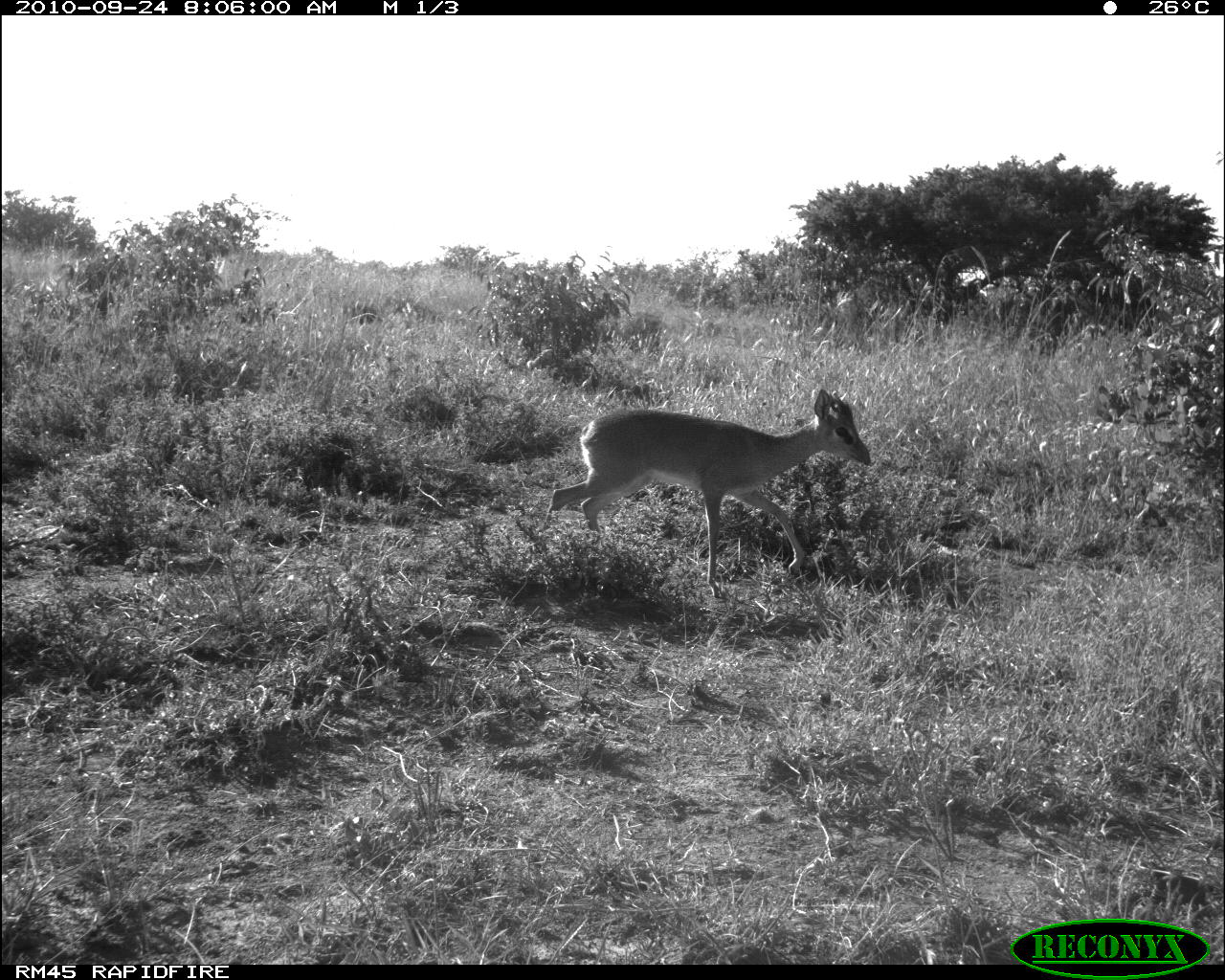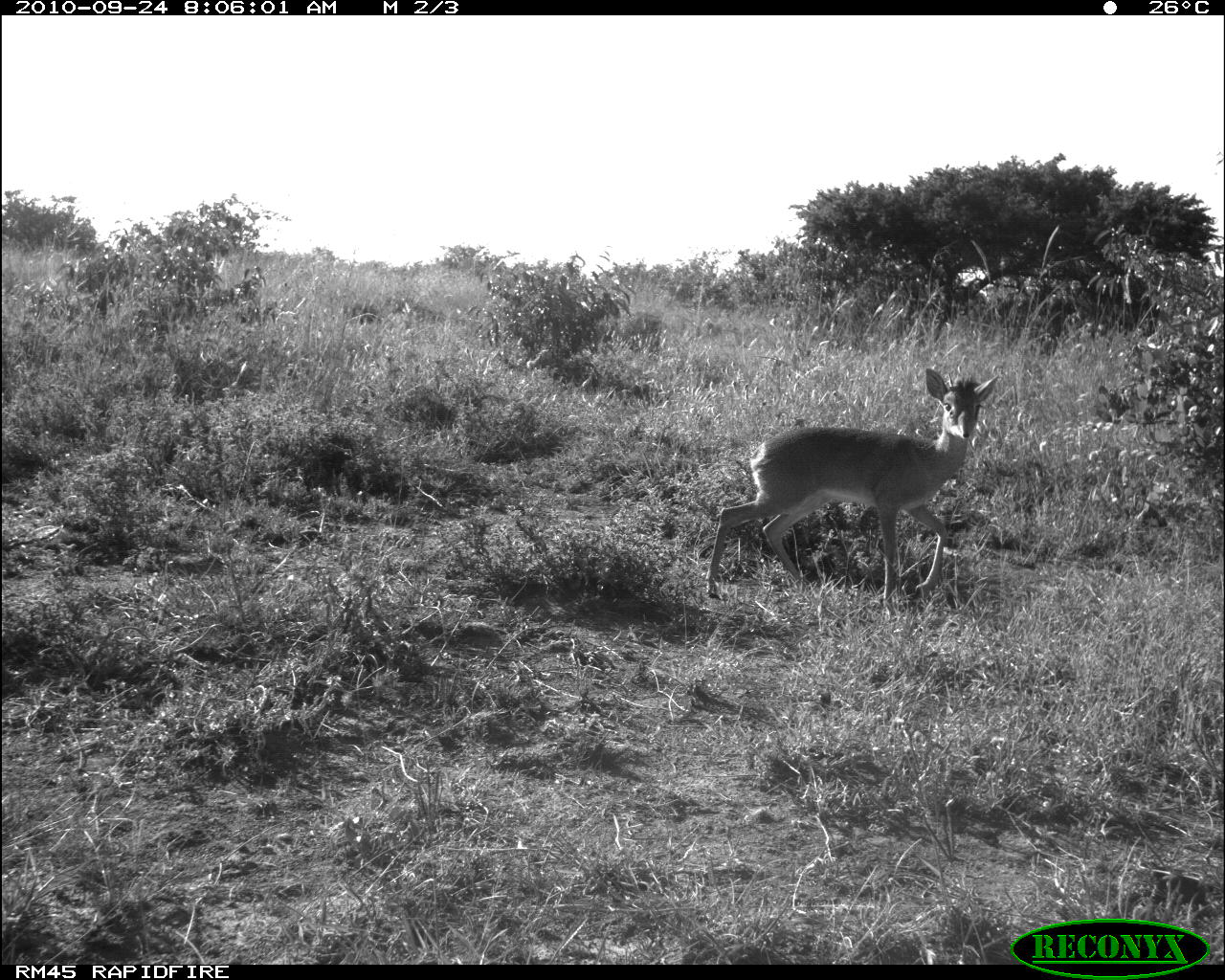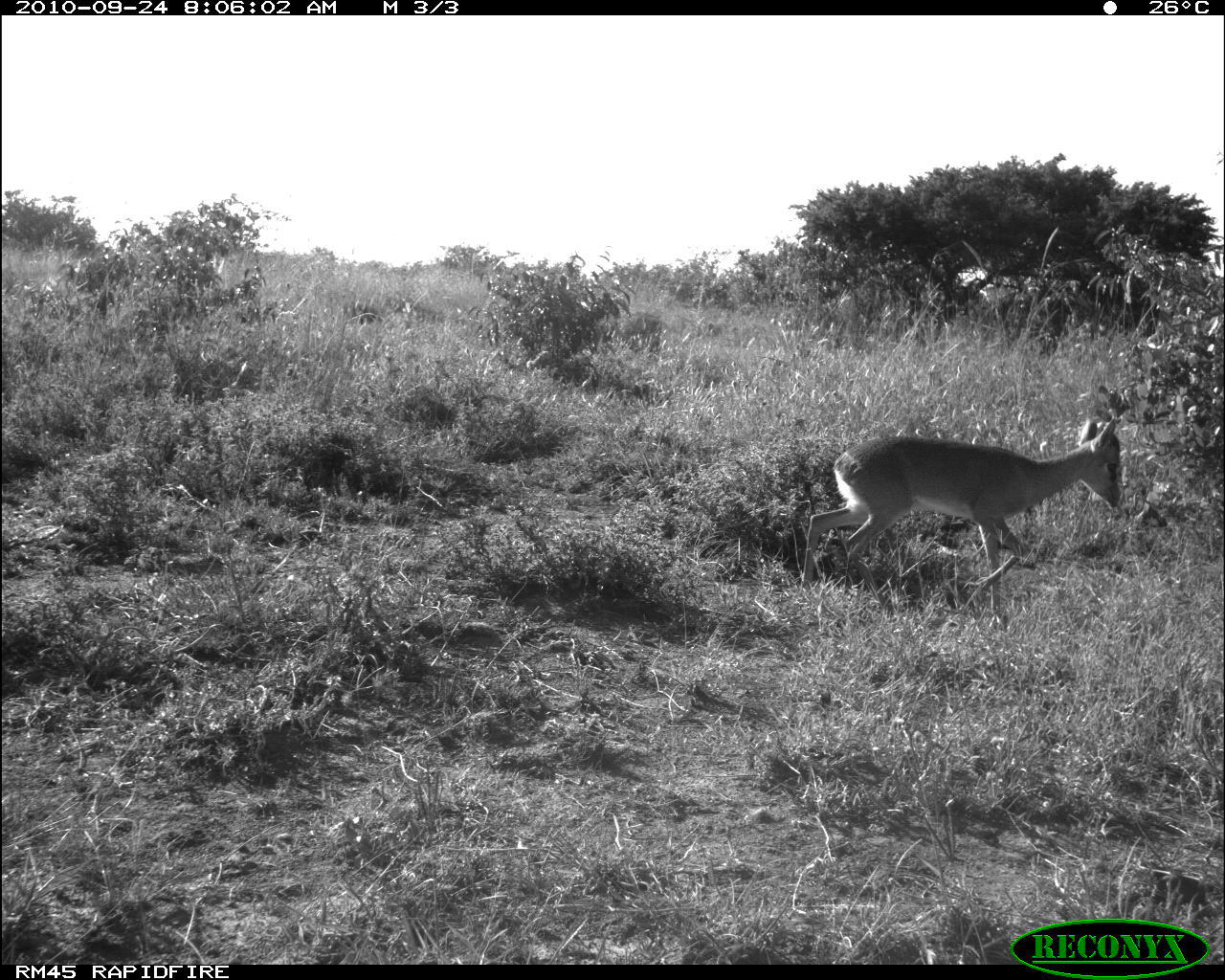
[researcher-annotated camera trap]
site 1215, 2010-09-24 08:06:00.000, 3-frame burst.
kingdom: Animalia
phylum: Chordata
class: Mammalia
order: Artiodactyla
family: Bovidae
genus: Madoqua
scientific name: Madoqua guentheri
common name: günther's dik-dik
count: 1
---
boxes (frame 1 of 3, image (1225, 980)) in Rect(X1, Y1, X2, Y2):
madoqua guentheri: Rect(544, 386, 872, 596)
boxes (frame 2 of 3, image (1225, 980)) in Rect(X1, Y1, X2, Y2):
madoqua guentheri: Rect(707, 368, 998, 613)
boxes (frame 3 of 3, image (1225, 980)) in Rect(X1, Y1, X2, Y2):
madoqua guentheri: Rect(802, 414, 1120, 608)